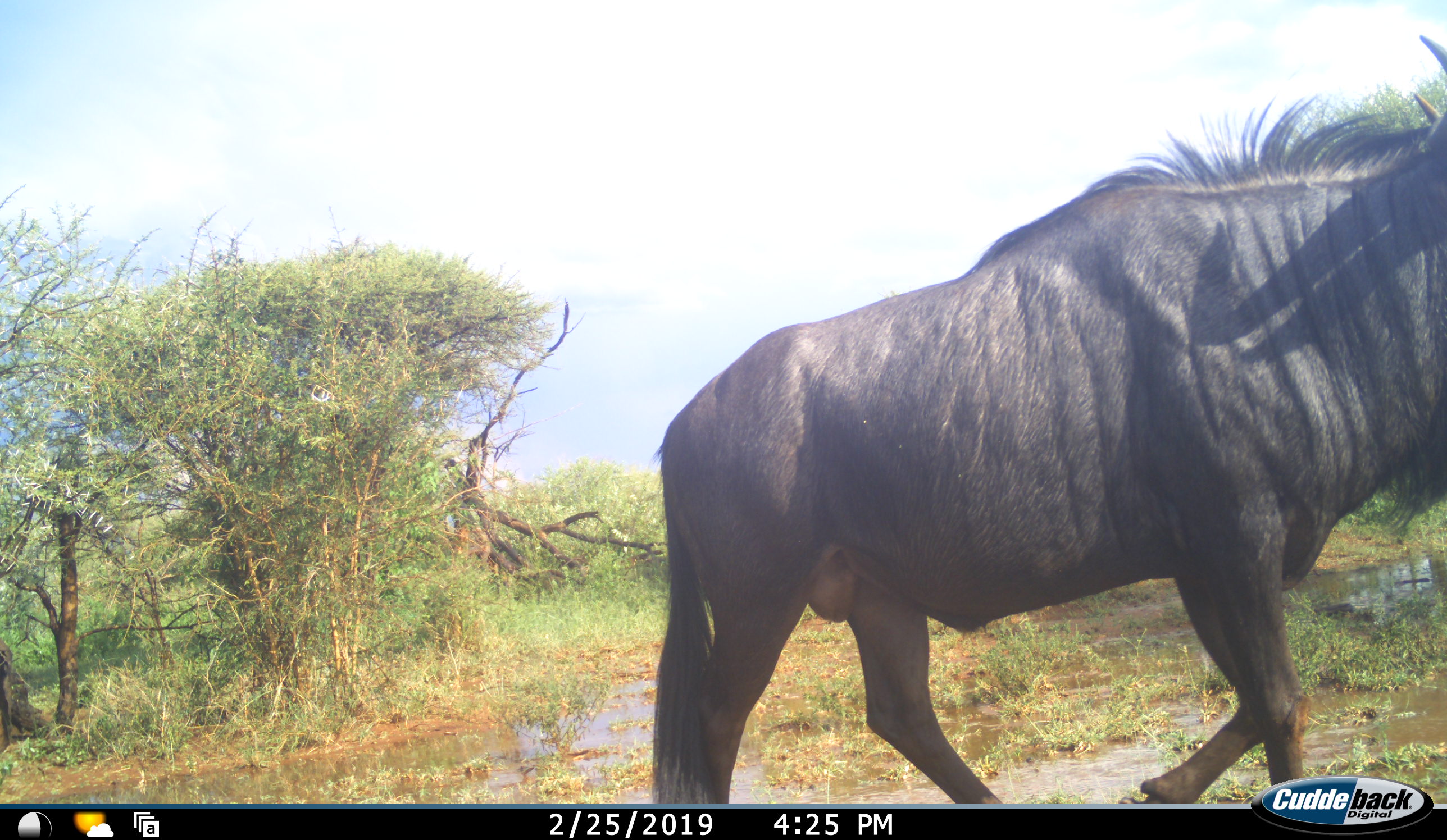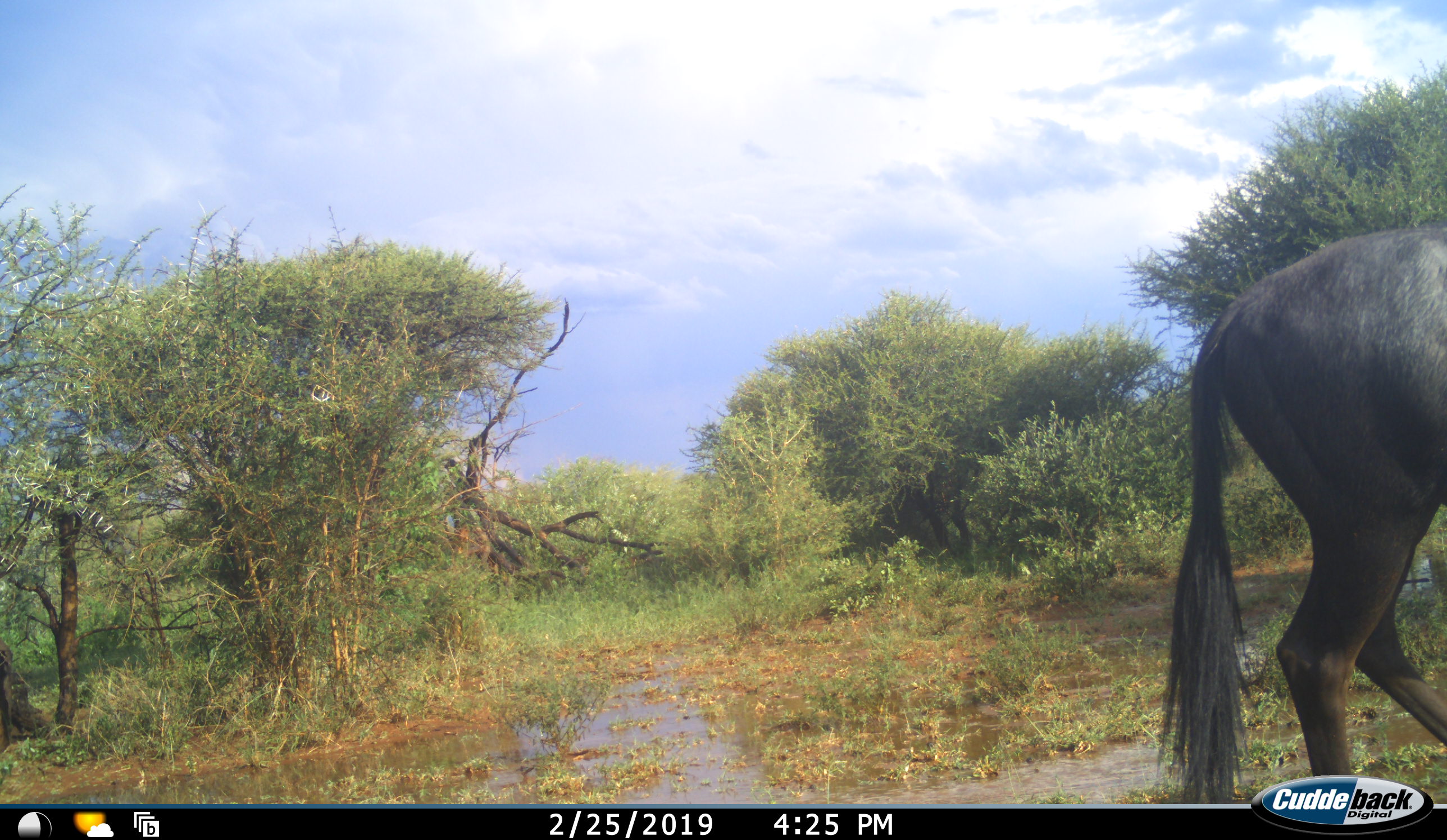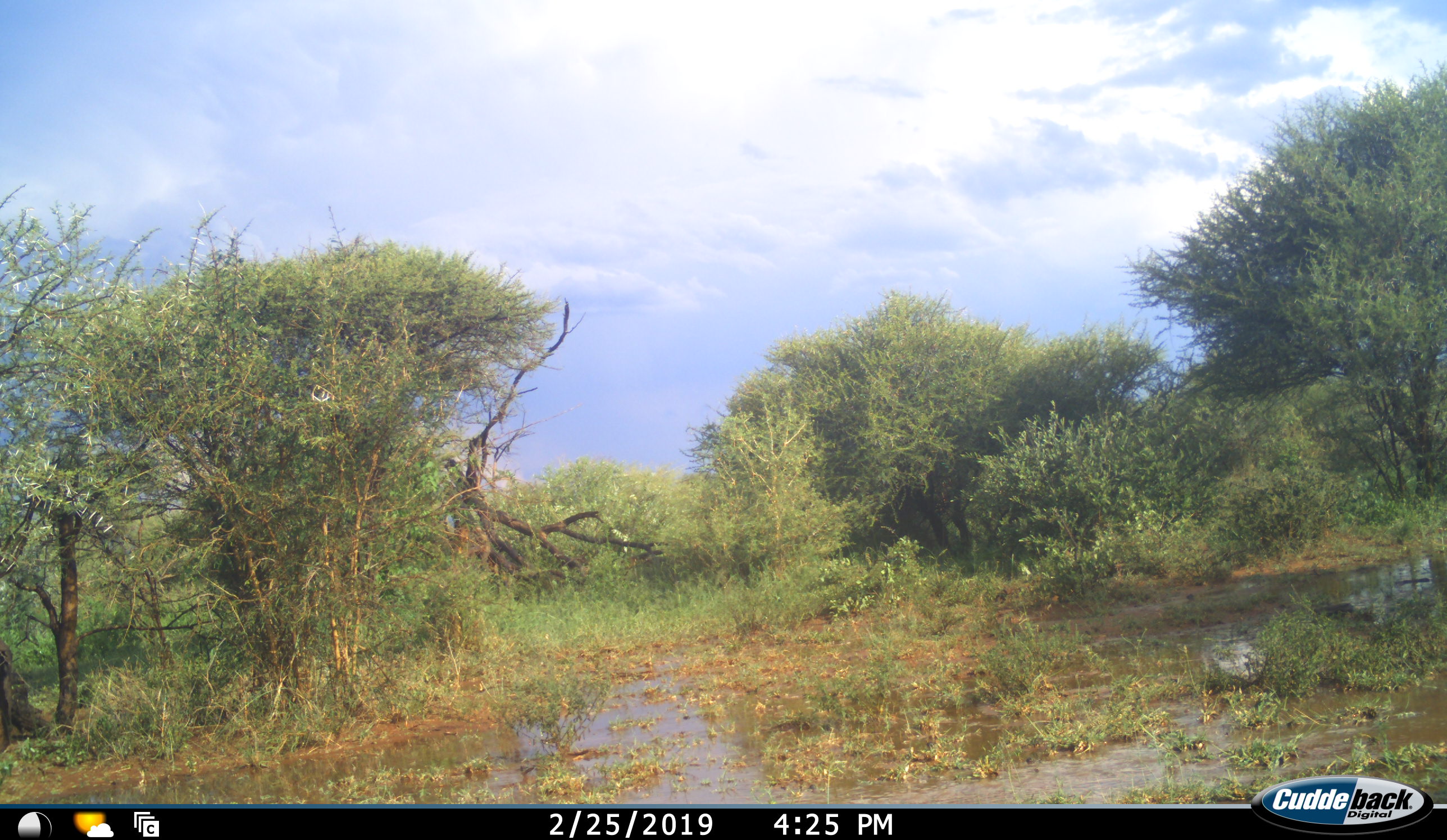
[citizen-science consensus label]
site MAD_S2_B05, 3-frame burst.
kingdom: Animalia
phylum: Chordata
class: Mammalia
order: Artiodactyla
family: Bovidae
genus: Connochaetes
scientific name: Connochaetes taurinus taurinus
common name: blue wildebeest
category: wildebeestblue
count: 1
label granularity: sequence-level